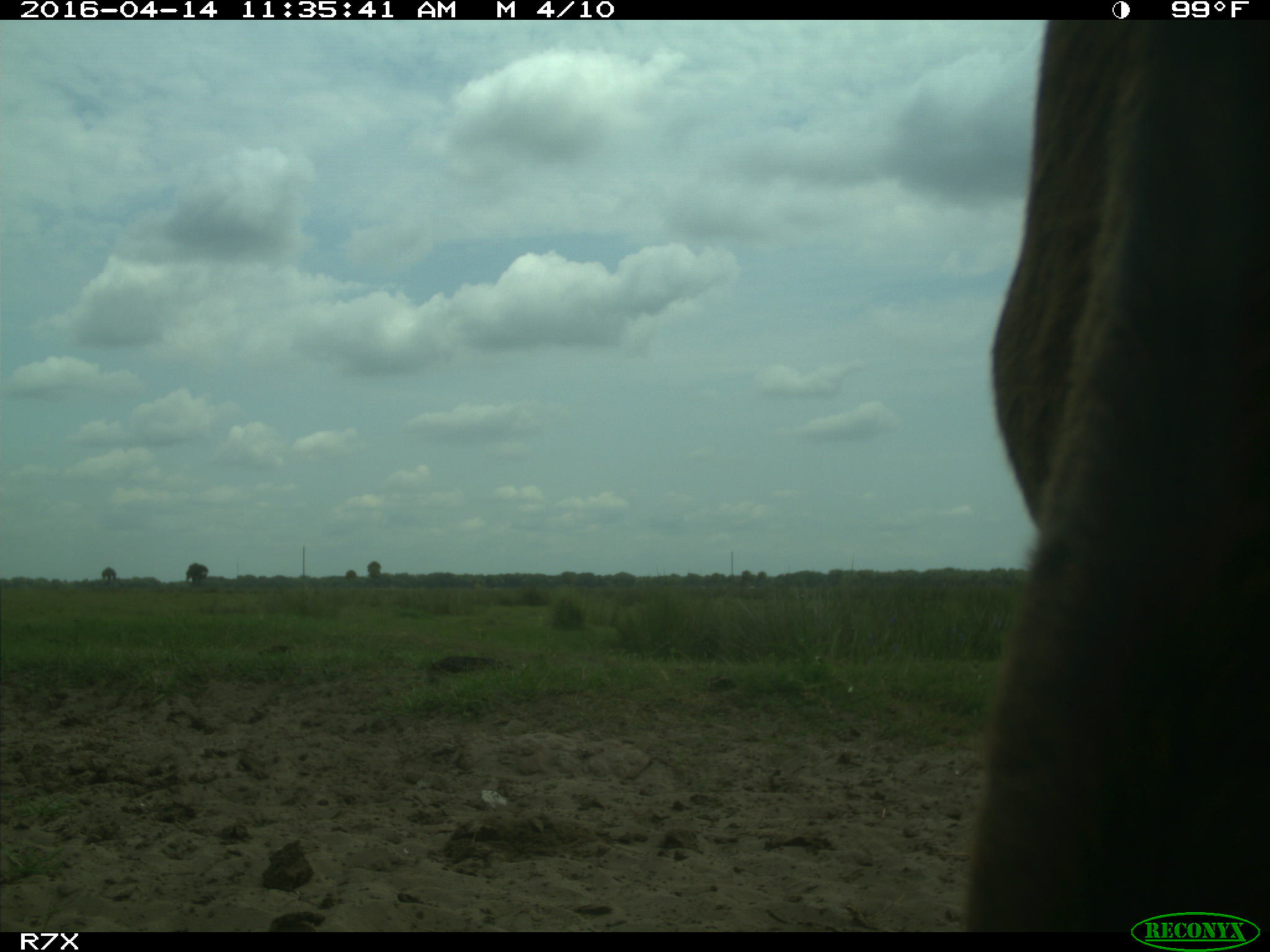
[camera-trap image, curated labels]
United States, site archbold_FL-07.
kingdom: Animalia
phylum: Chordata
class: Mammalia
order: Artiodactyla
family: Bovidae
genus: Bos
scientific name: Bos taurus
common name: domestic cow